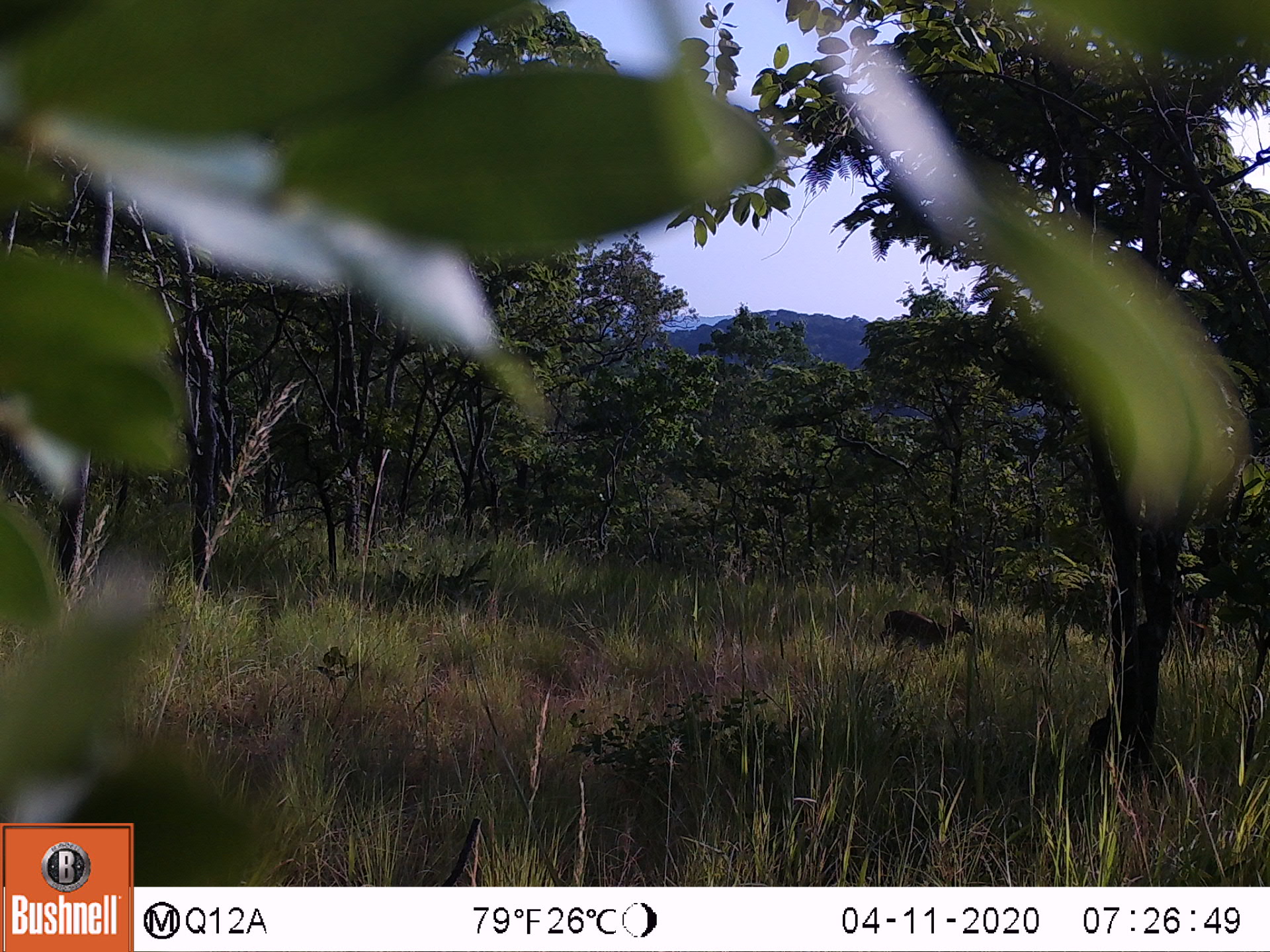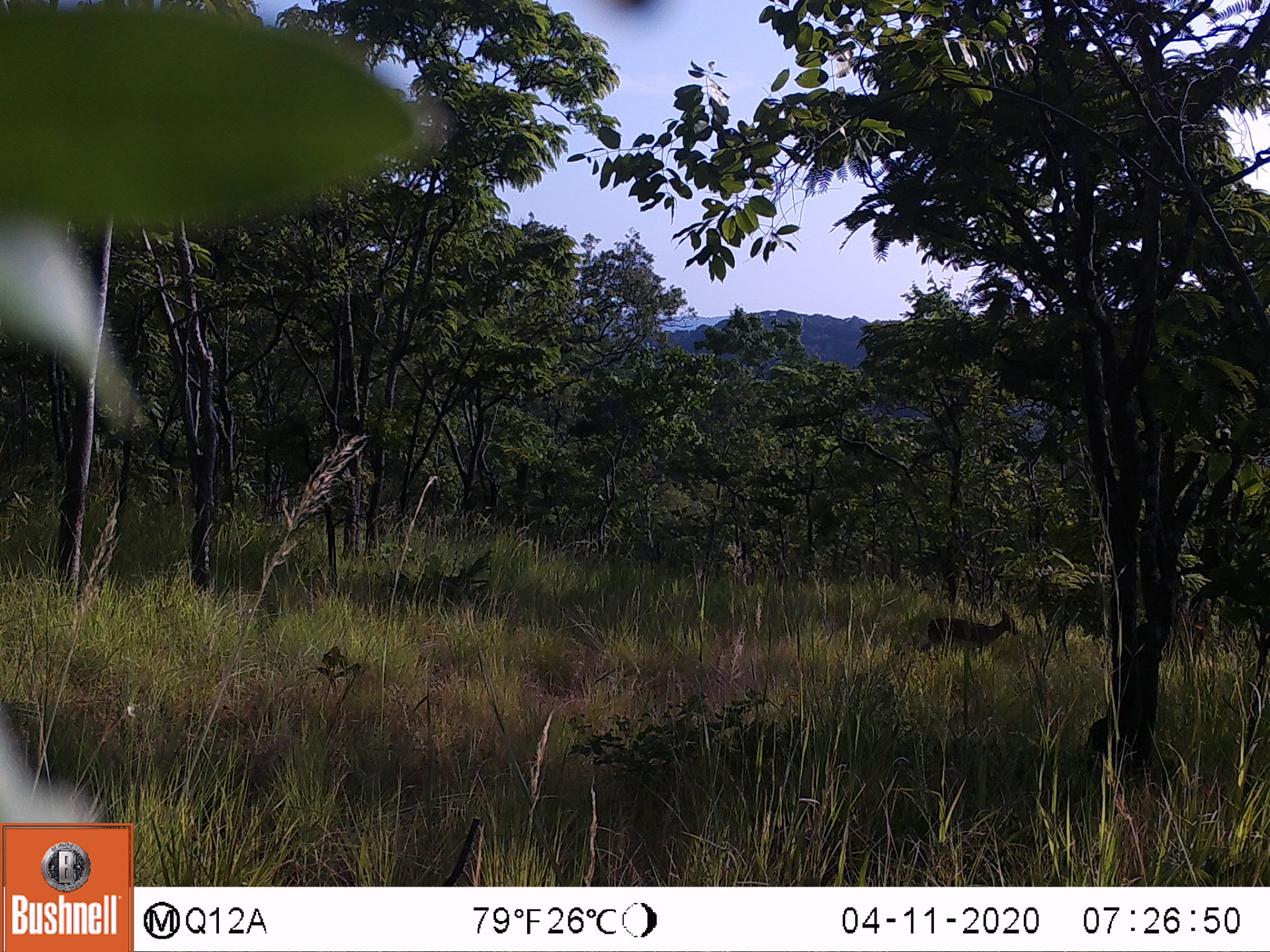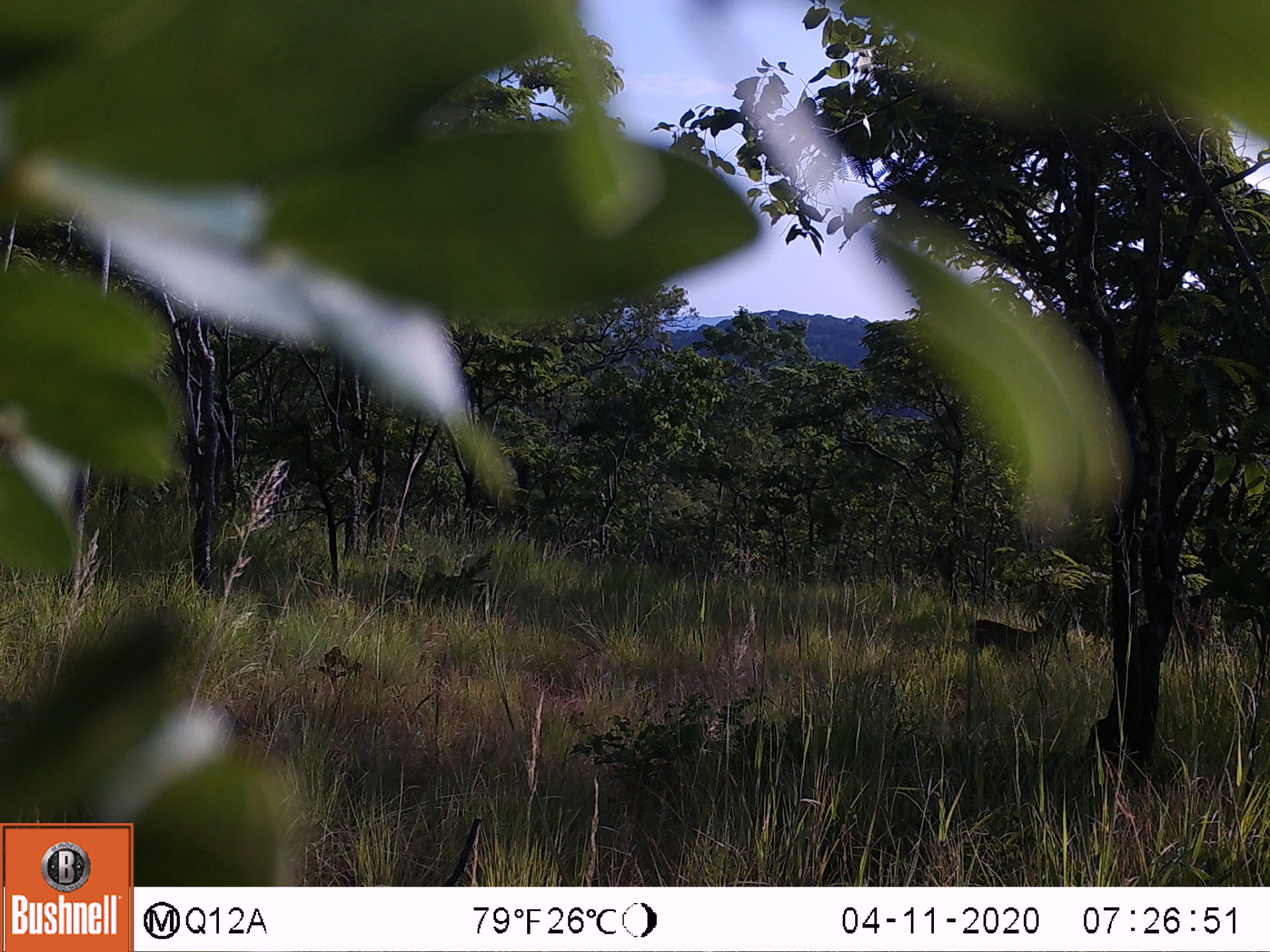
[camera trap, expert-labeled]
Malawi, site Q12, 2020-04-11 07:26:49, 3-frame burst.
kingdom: Animalia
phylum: Chordata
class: Mammalia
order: Artiodactyla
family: Bovidae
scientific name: Antilopinae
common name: small antelope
Small antelope (Antilopinae), count 1.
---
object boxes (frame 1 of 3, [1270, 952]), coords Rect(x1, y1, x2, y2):
small antelope: Rect(869, 602, 976, 659)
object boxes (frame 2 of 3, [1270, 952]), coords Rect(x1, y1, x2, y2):
small antelope: Rect(915, 600, 1021, 666)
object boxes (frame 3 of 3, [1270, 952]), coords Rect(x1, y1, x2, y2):
small antelope: Rect(950, 608, 1064, 674)